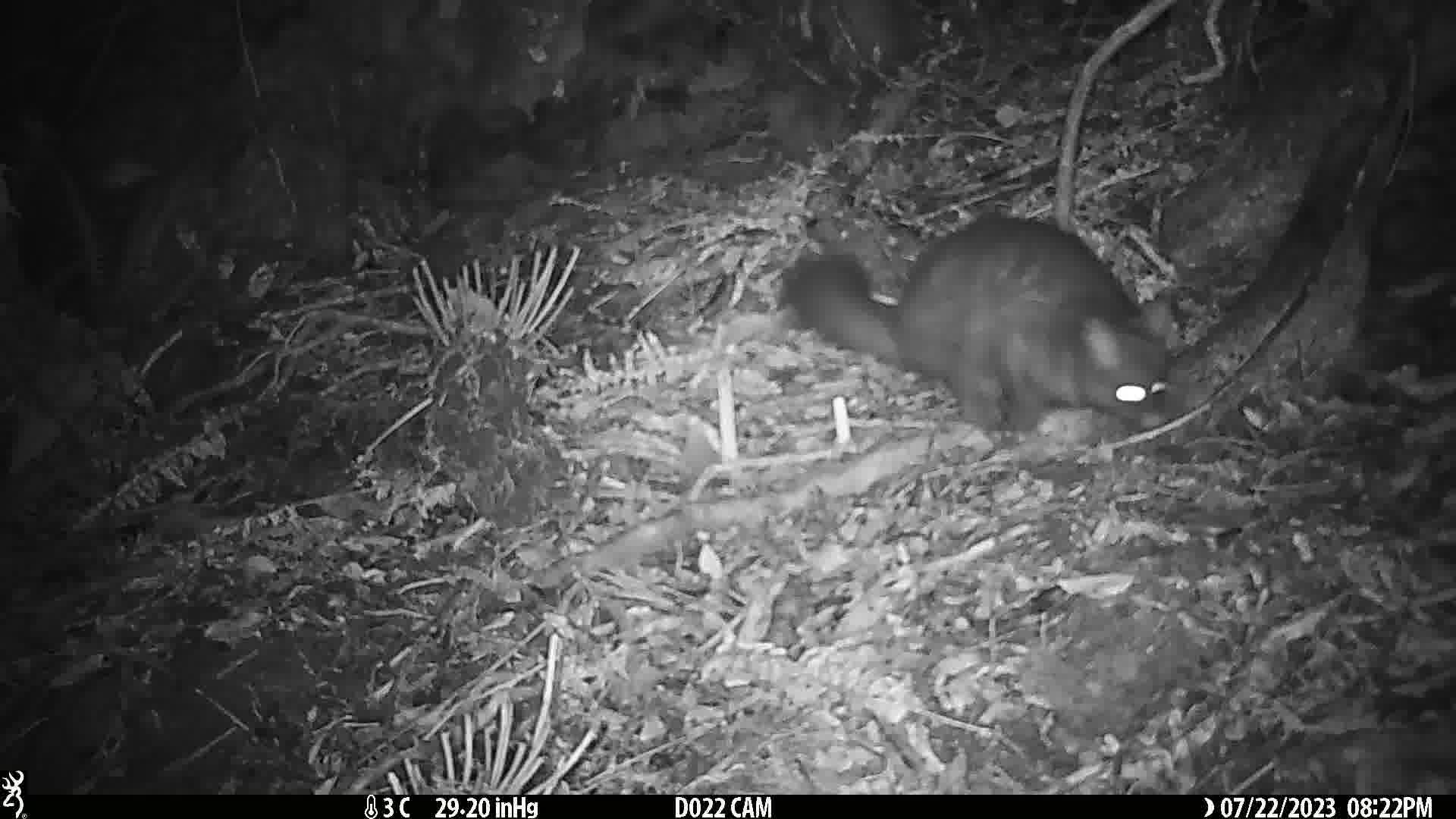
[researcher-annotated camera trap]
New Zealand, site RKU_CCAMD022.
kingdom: Animalia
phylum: Chordata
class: Mammalia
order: Diprotodontia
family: Phalangeridae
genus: Trichosurus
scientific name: Trichosurus vulpecula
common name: common brushtail possum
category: possum